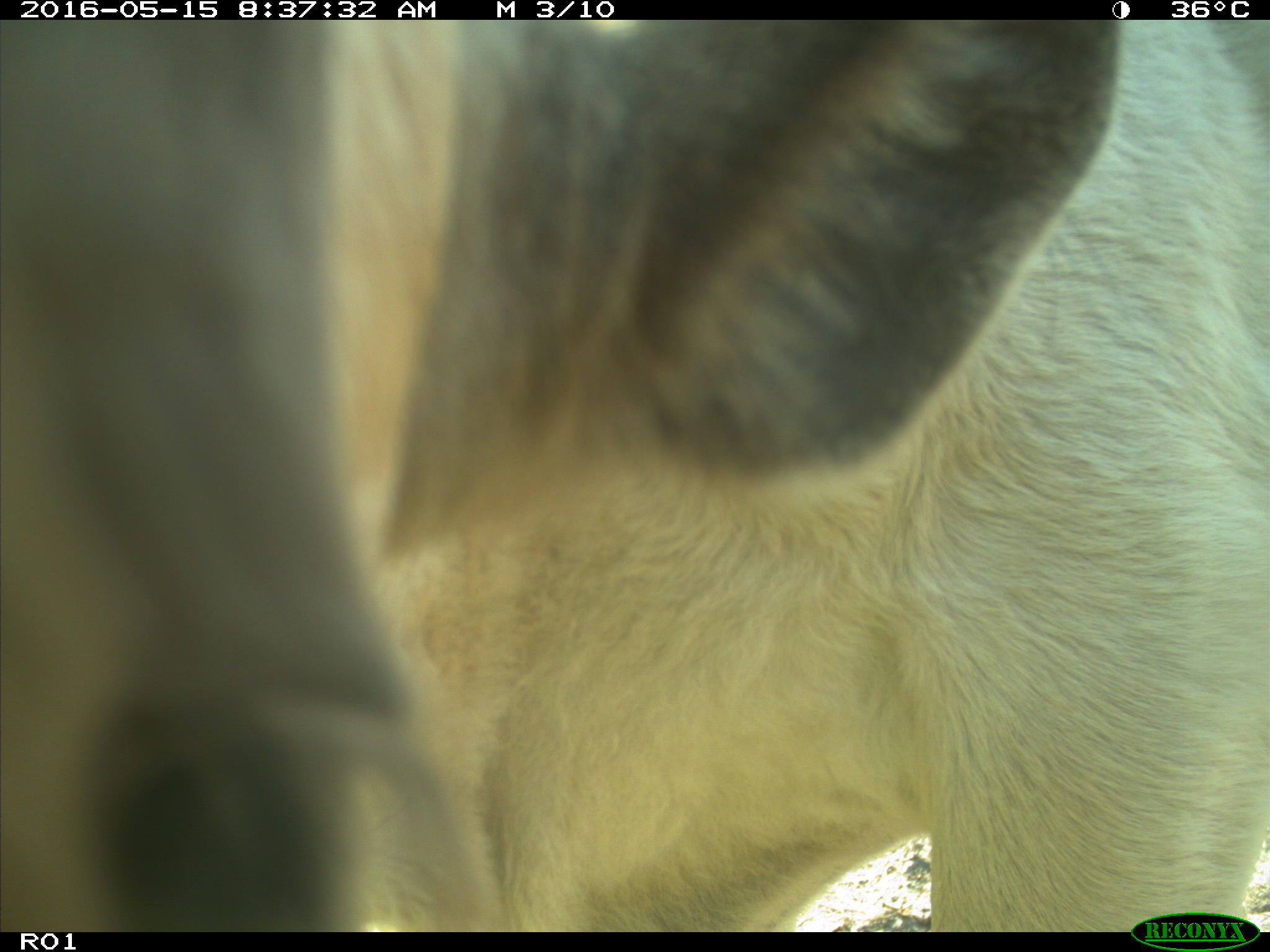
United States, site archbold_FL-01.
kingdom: Animalia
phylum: Chordata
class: Mammalia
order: Artiodactyla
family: Bovidae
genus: Bos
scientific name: Bos taurus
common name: domestic cow